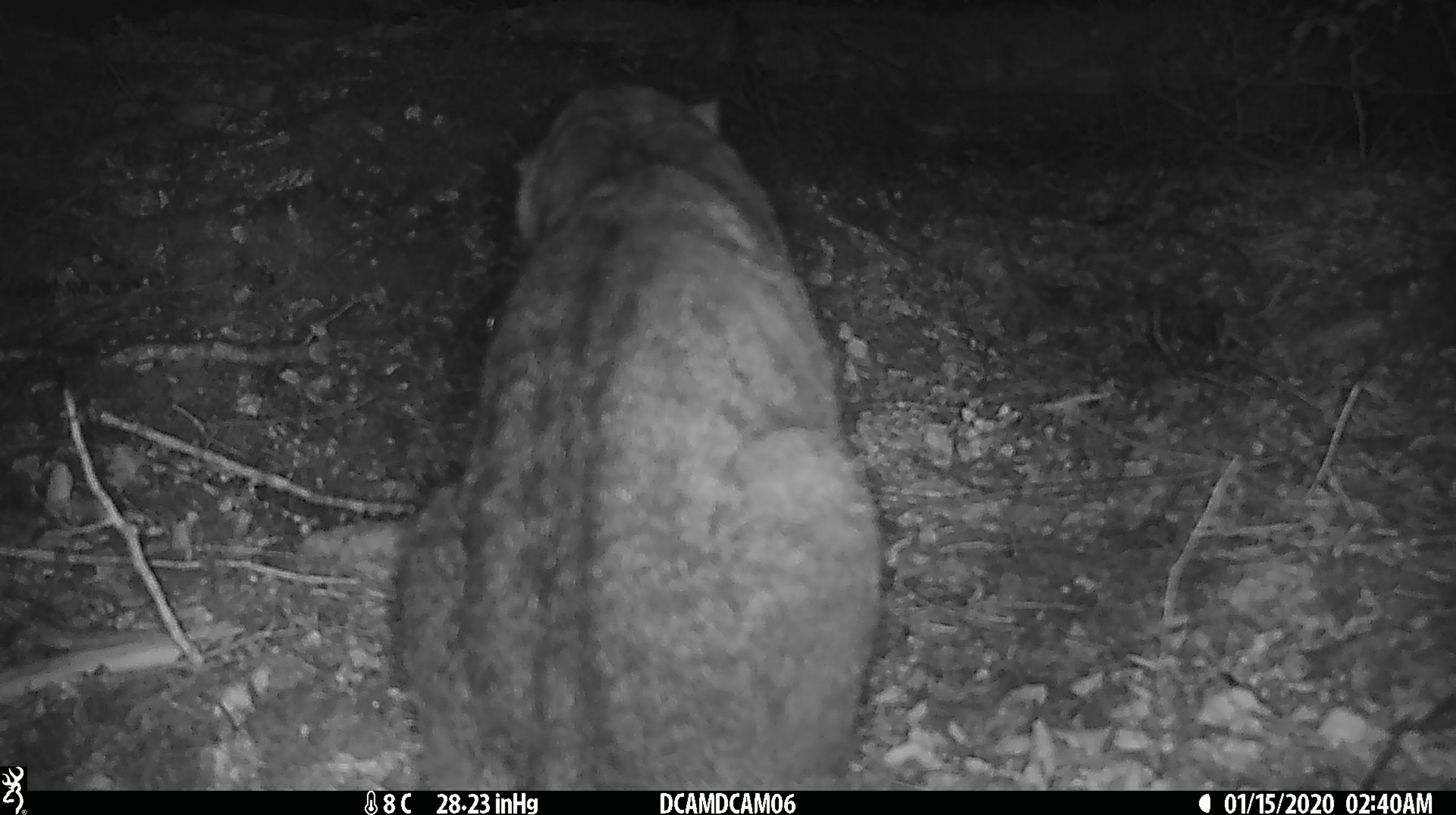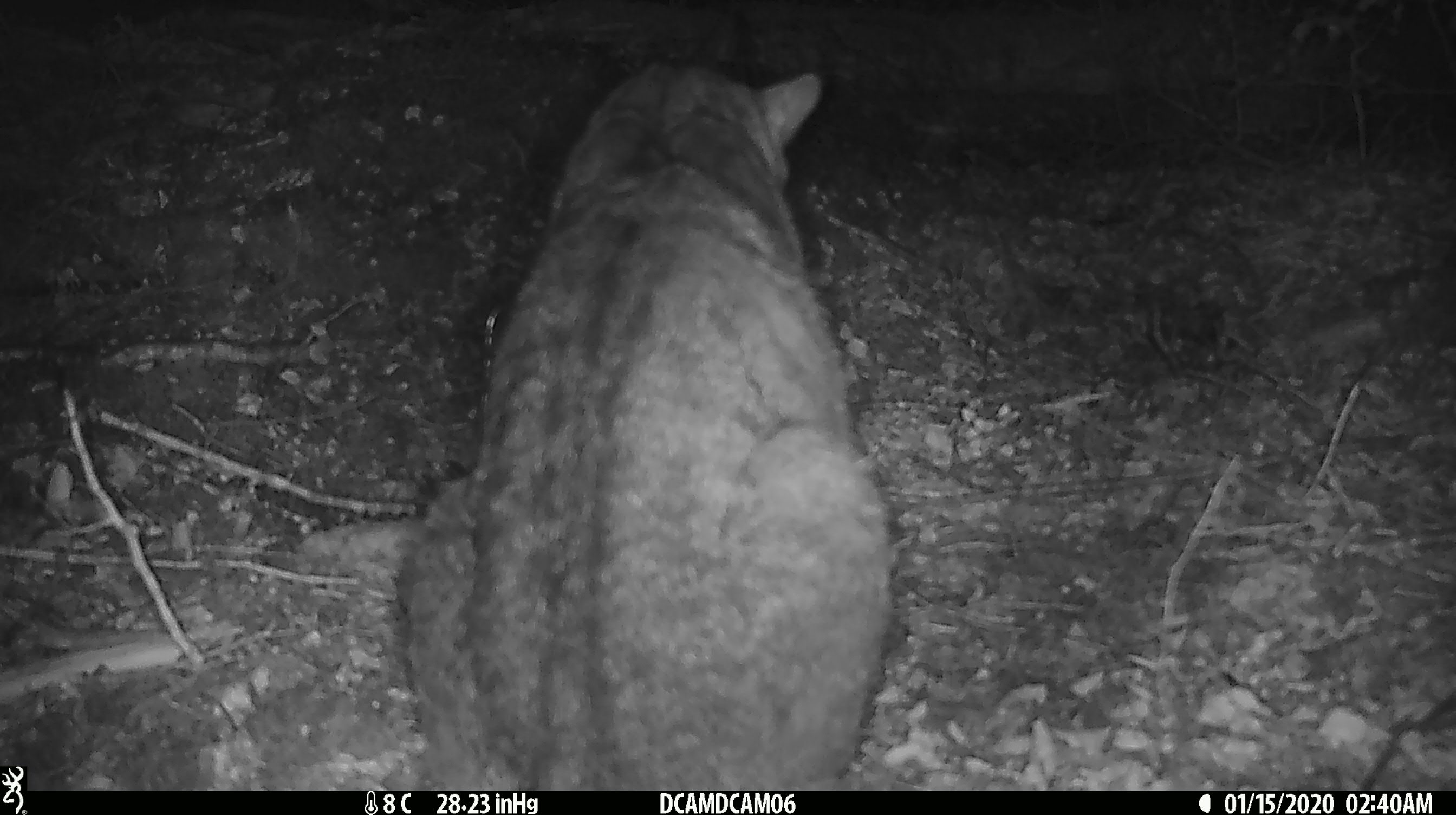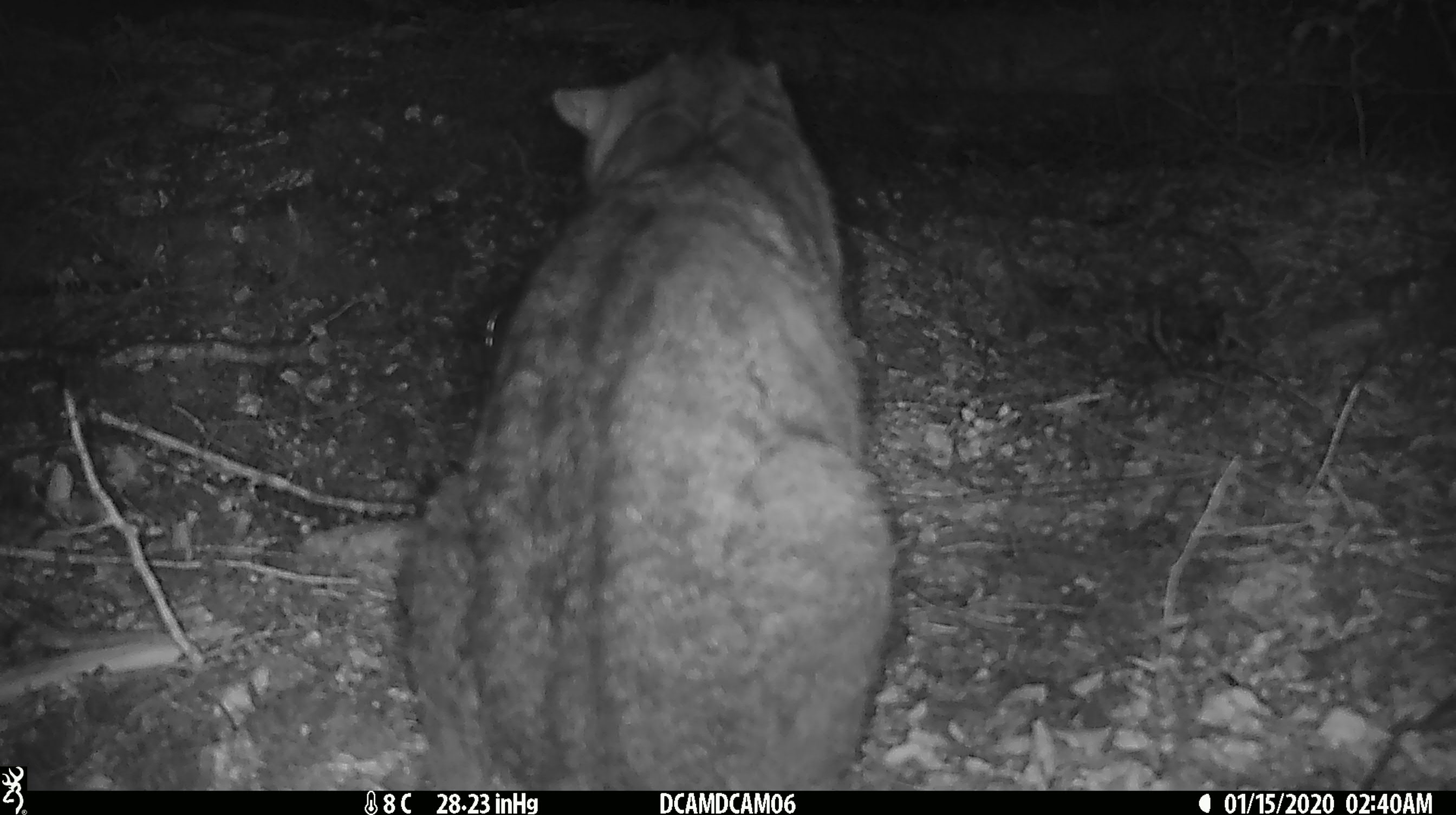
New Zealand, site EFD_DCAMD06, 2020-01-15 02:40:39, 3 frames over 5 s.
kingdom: Animalia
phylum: Chordata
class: Mammalia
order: Carnivora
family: Felidae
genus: Felis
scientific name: Felis catus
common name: domestic cat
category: cat